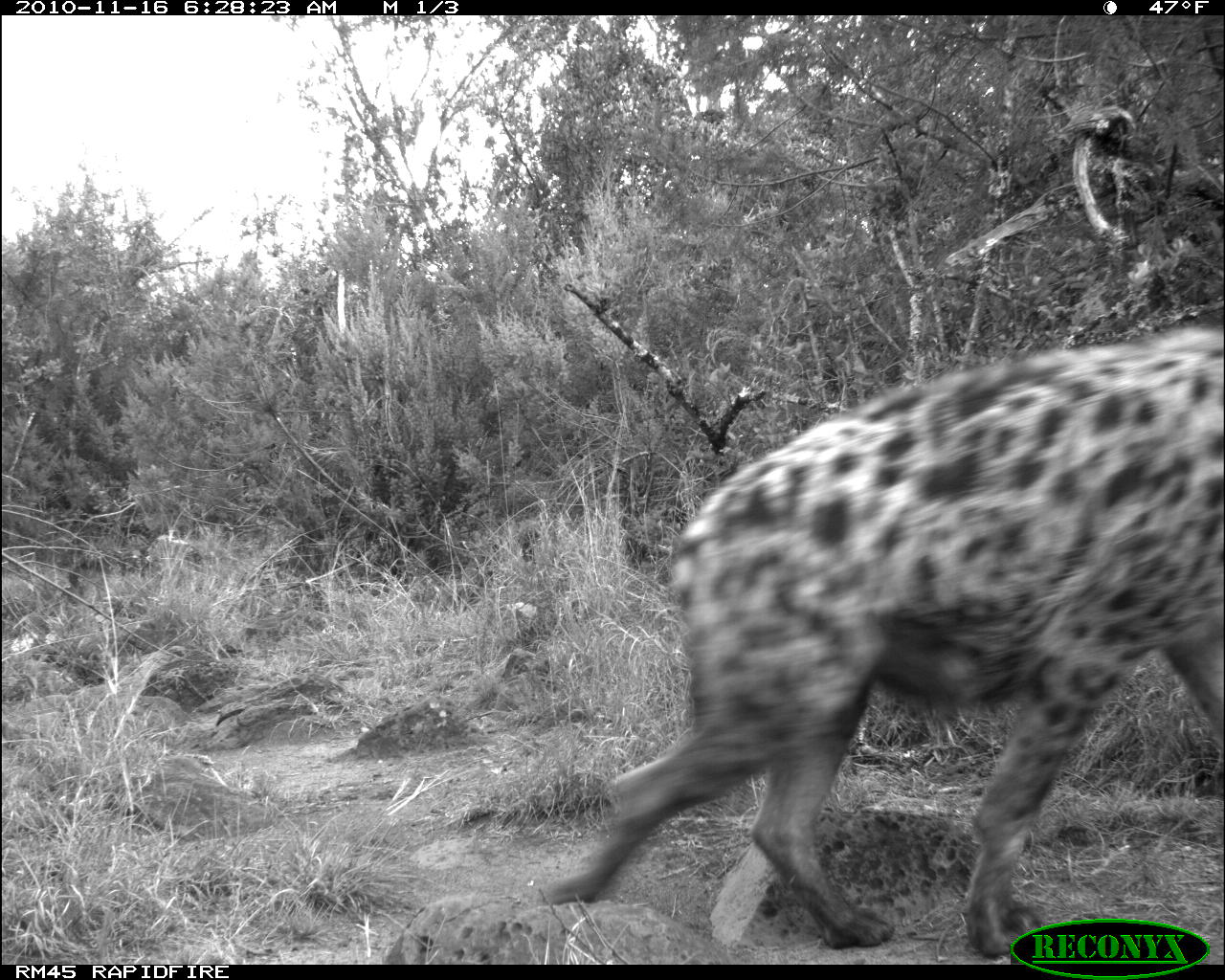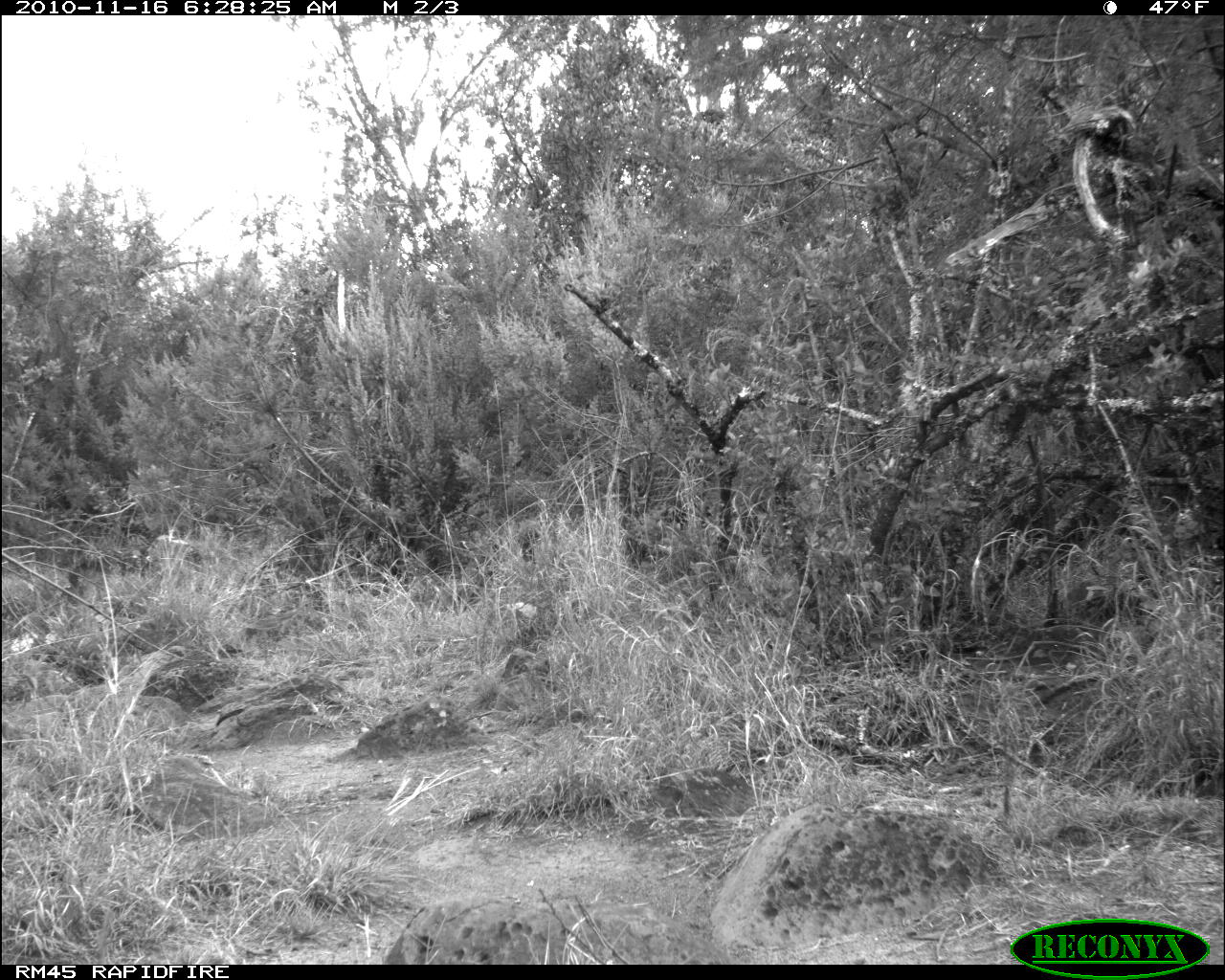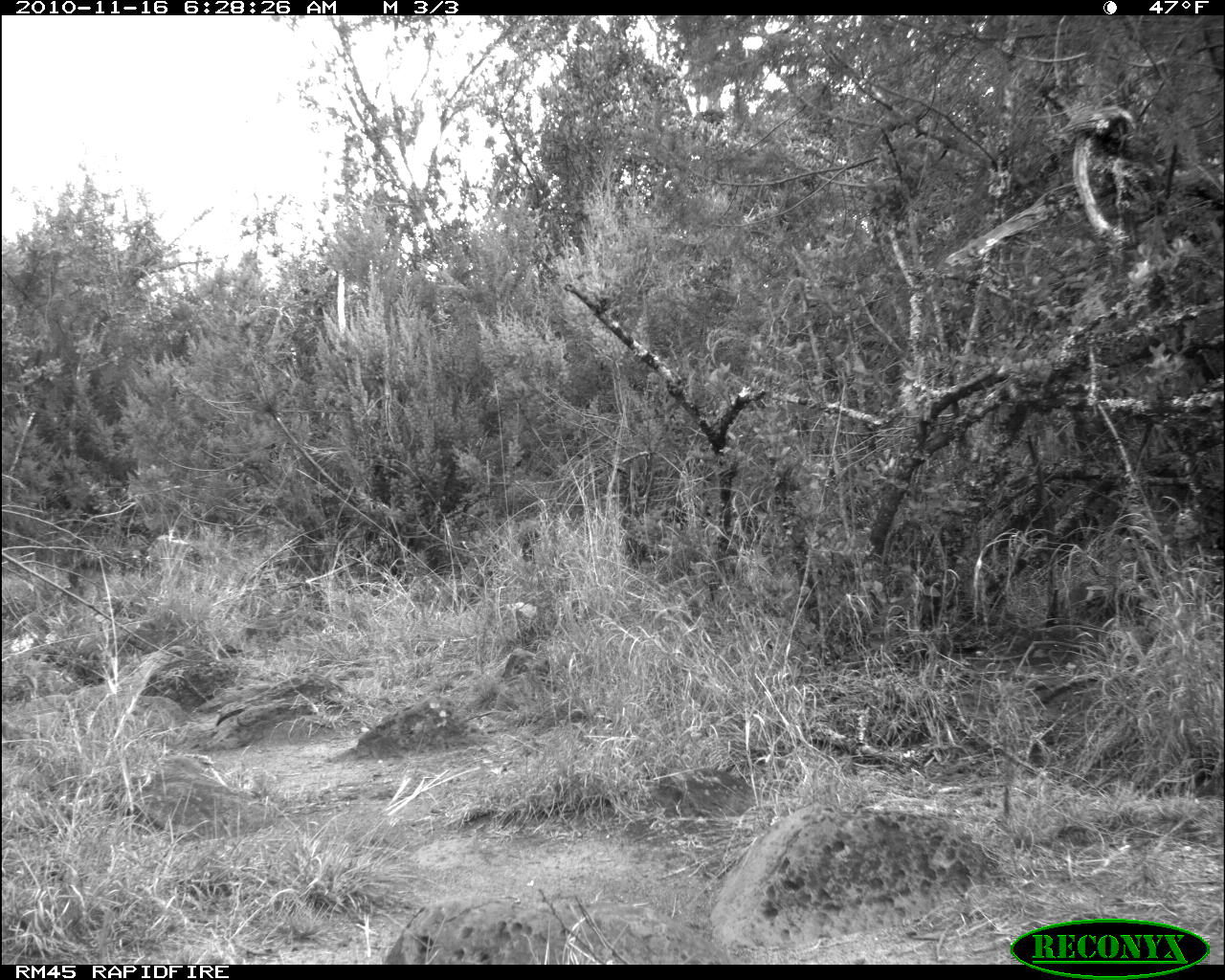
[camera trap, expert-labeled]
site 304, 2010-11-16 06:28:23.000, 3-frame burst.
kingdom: Animalia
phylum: Chordata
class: Mammalia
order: Carnivora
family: Hyaenidae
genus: Crocuta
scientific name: Crocuta crocuta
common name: spotted hyena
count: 1